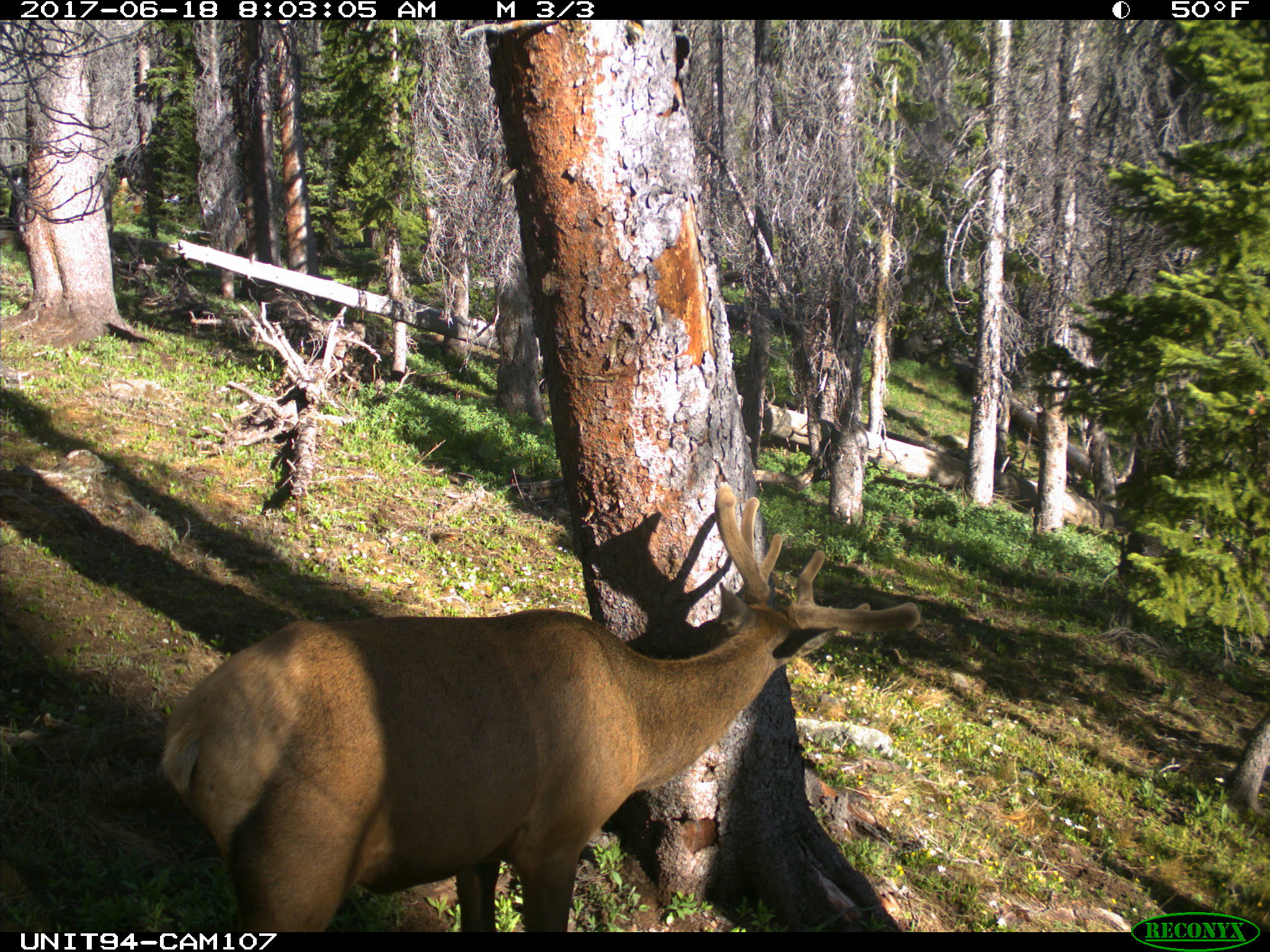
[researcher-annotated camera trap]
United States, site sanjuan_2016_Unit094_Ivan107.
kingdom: Animalia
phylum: Chordata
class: Mammalia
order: Artiodactyla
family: Cervidae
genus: Cervus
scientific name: Cervus elaphus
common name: red deer